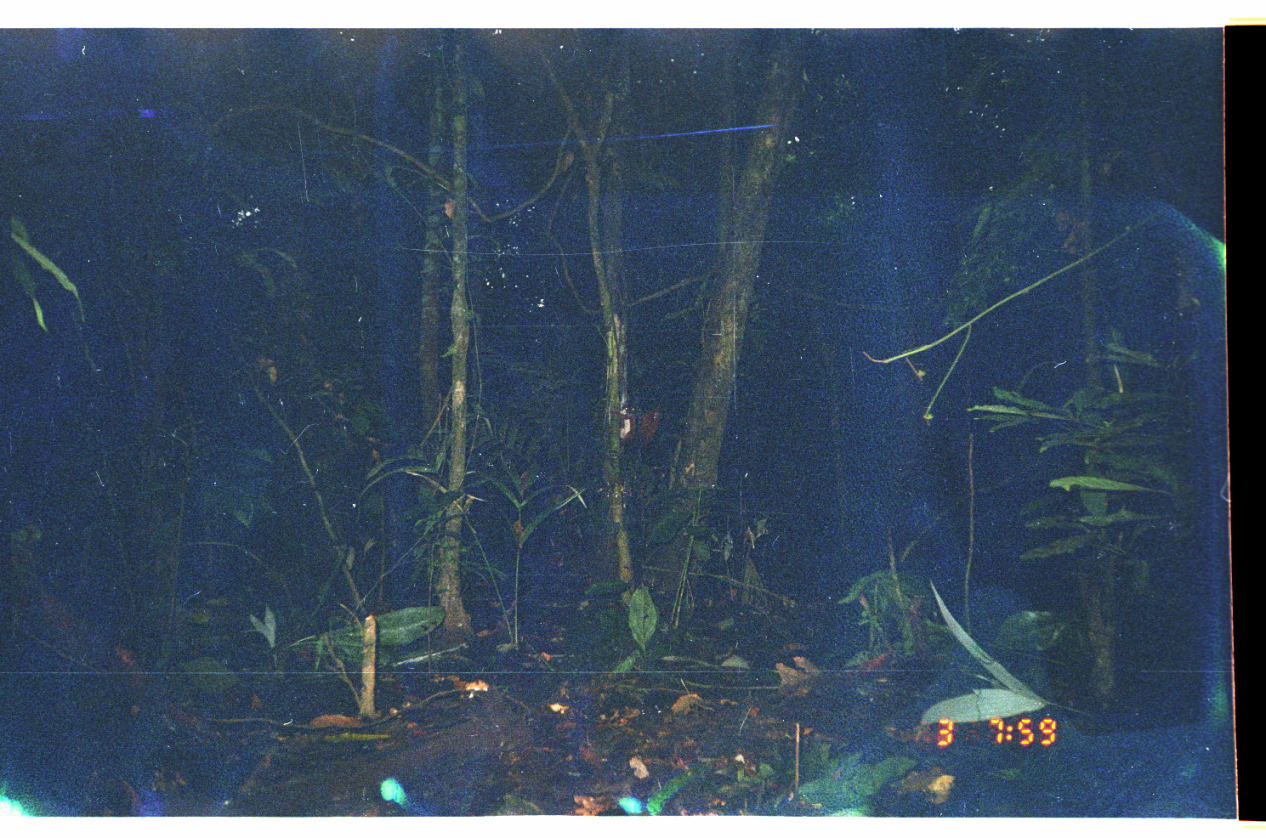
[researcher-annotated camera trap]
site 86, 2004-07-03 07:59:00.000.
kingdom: Animalia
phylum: Chordata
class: Mammalia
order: Rodentia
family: Sciuridae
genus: Sciurus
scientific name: Sciurus spadiceus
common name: southern amazon red squirrel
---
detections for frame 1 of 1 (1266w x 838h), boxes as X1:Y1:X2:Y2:
sciurus spadiceus: 609:404:660:455